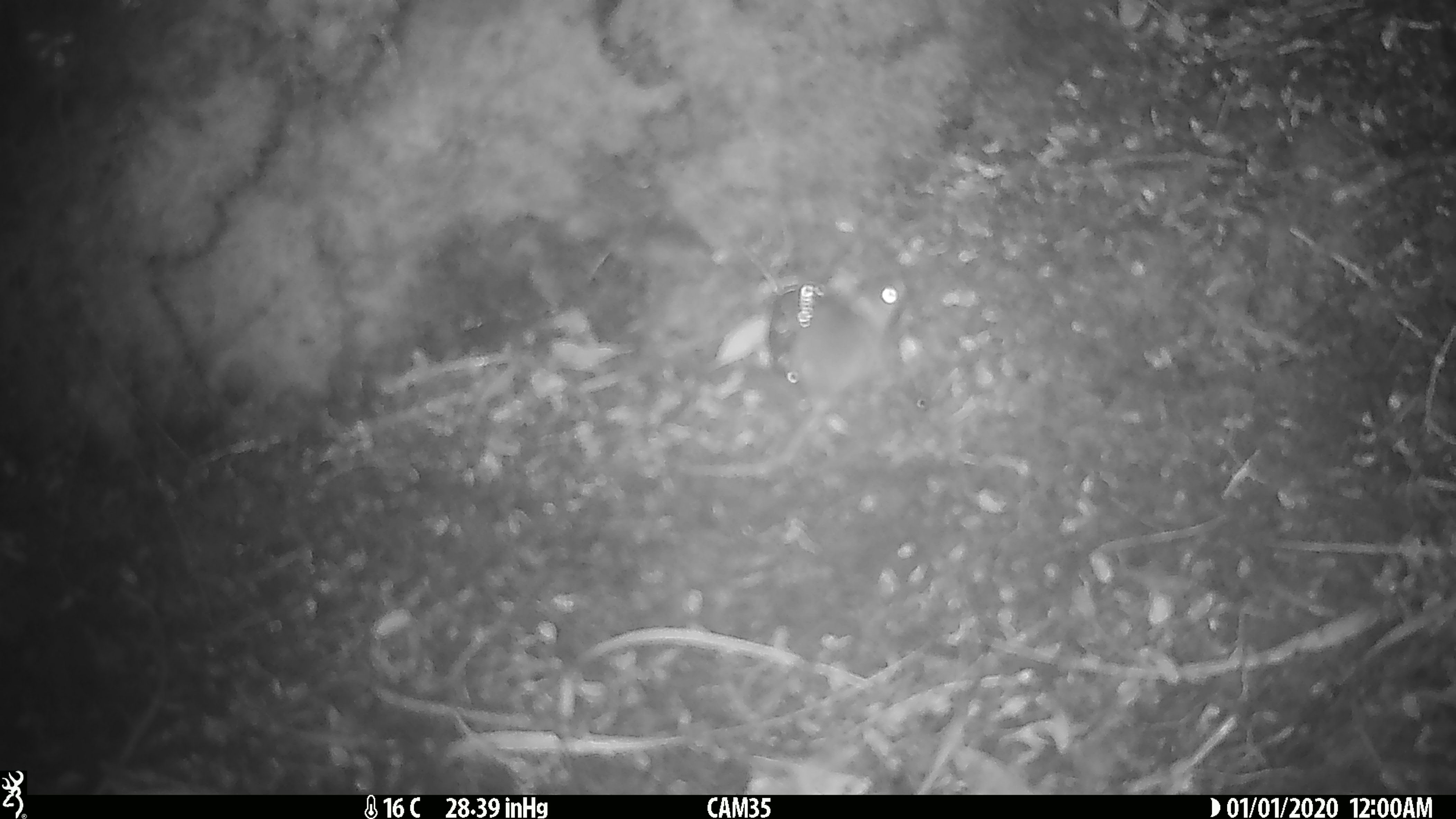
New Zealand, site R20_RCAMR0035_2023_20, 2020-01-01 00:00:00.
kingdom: Animalia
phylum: Chordata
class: Mammalia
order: Rodentia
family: Muridae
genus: Mus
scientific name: Mus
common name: mouse